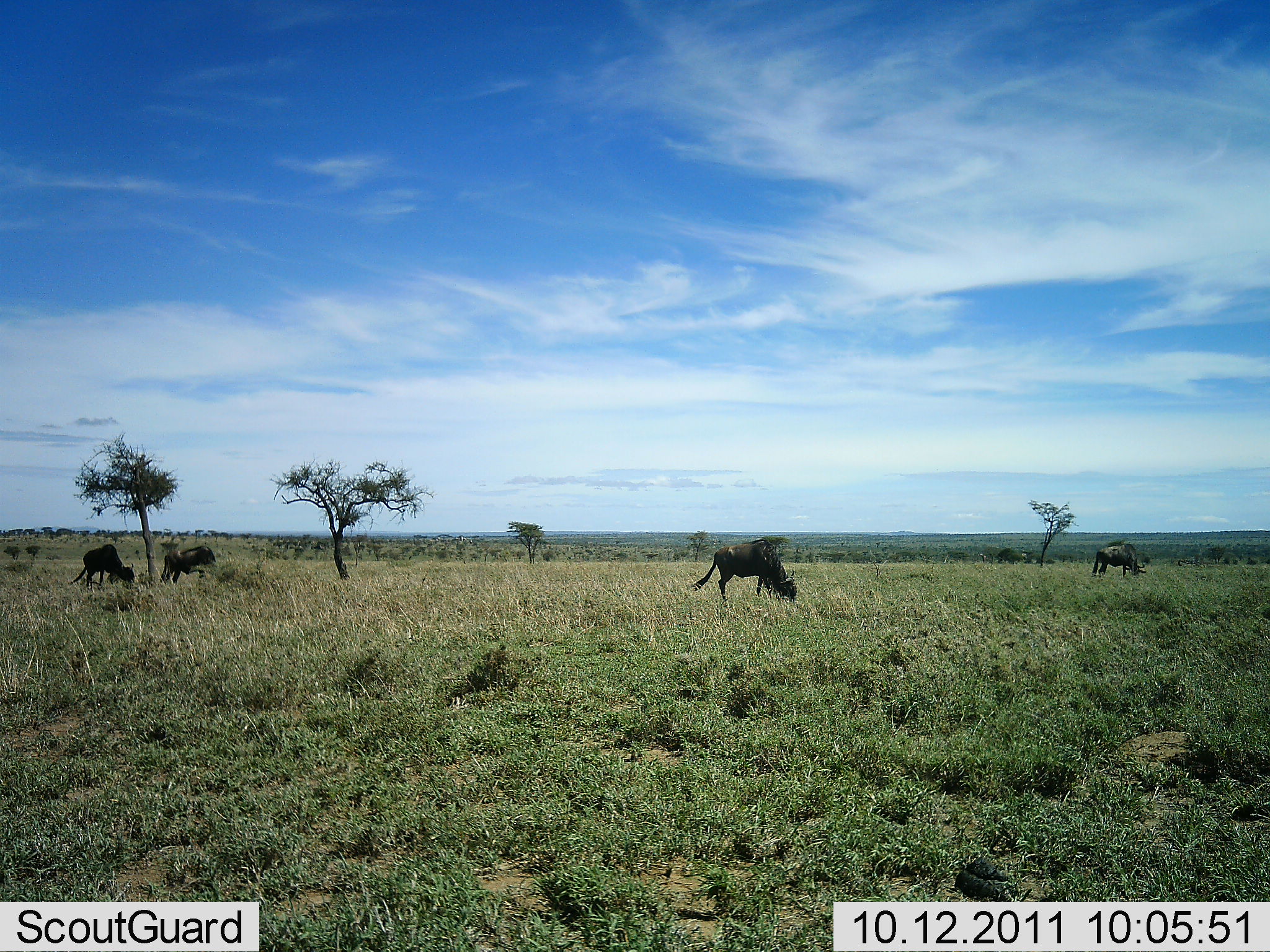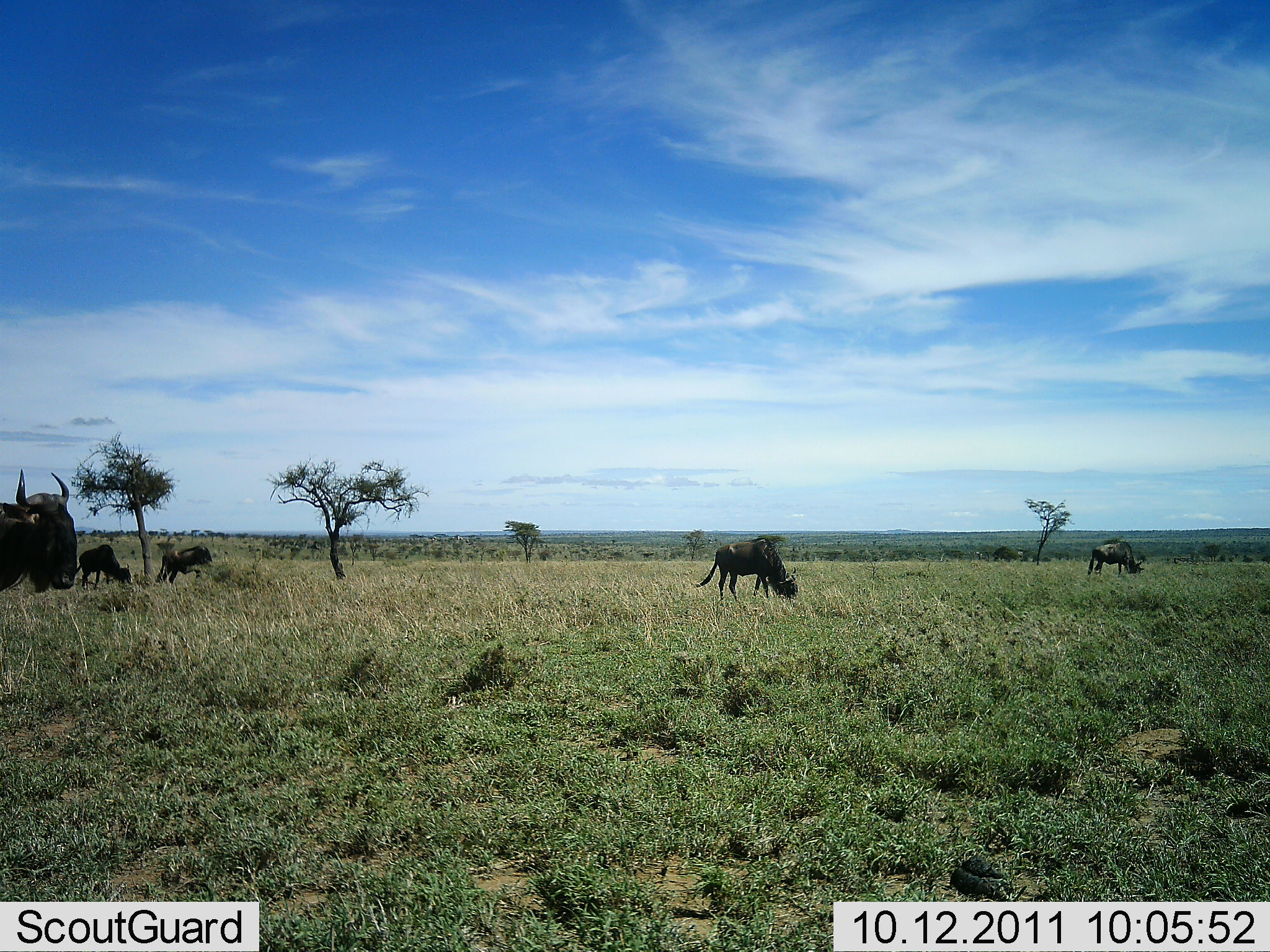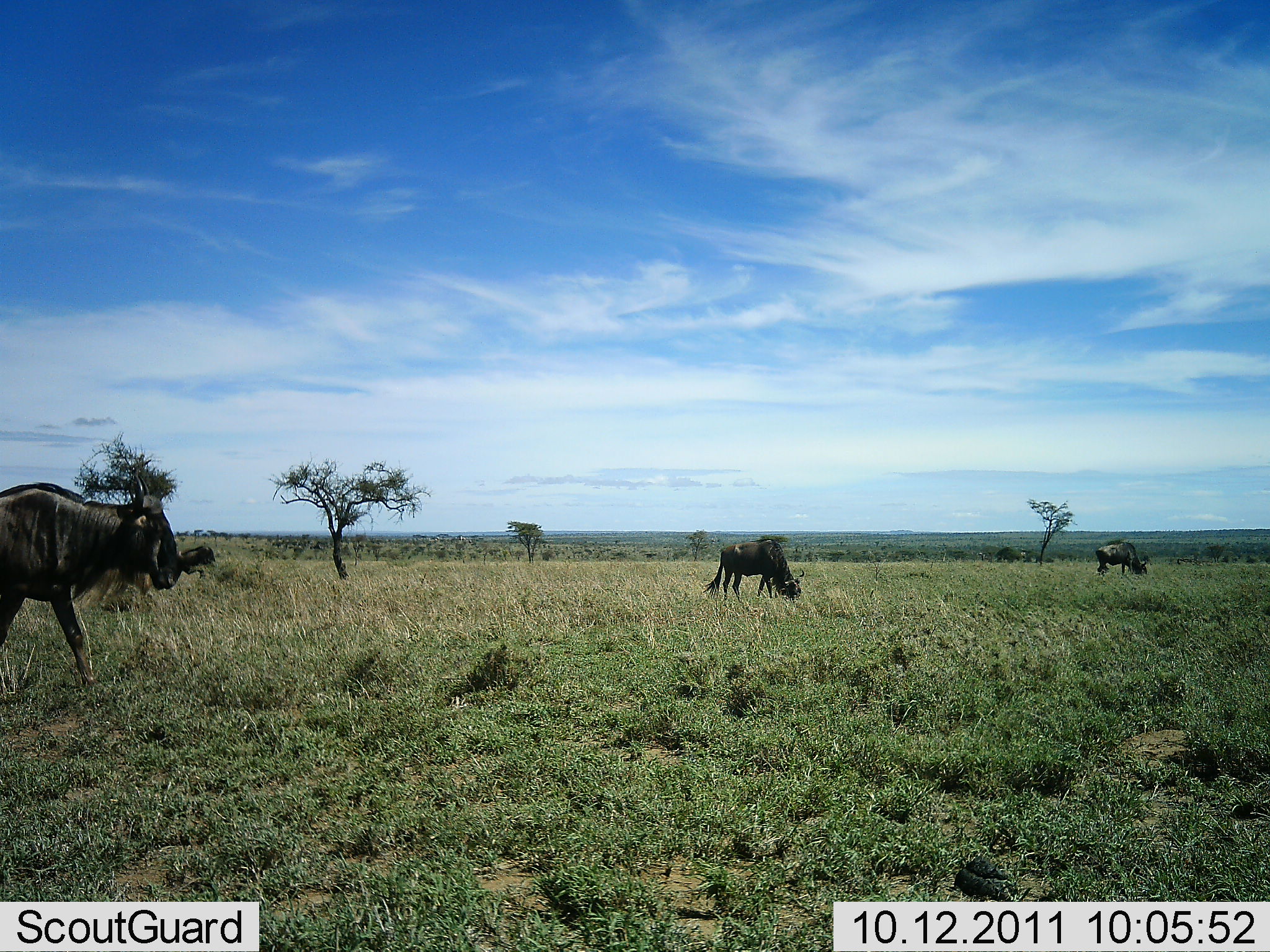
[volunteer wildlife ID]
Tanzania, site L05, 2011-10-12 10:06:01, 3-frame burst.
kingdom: Animalia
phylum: Chordata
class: Mammalia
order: Artiodactyla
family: Bovidae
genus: Connochaetes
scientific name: Connochaetes taurinus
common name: blue wildebeest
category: wildebeest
Wildebeest (blue wildebeest) (Connochaetes taurinus), count 5. Behavior (volunteer vote fractions): standing 53%, resting 0%, moving 93%, interacting 0%. Young present (vote fraction): 0%. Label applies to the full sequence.